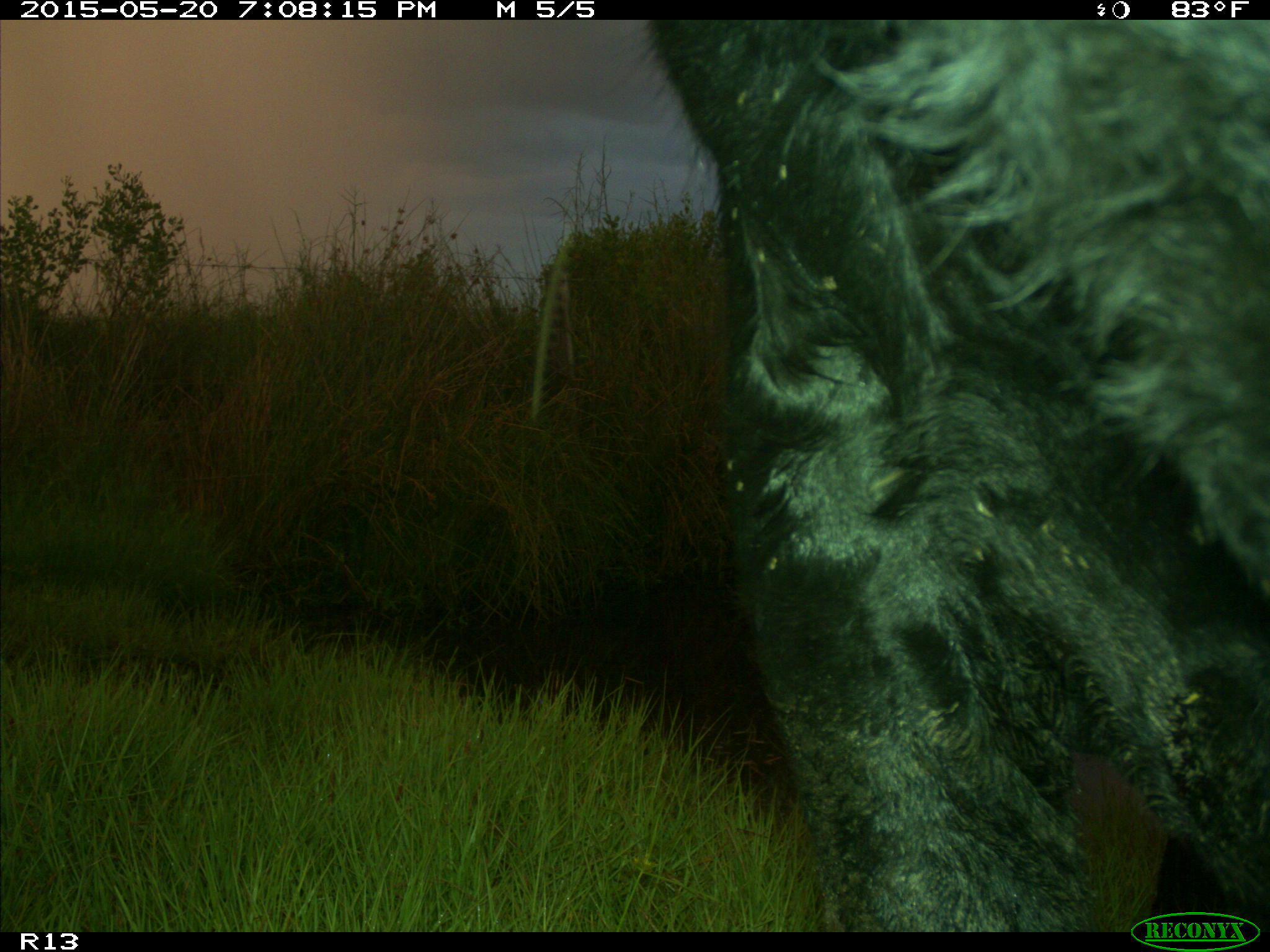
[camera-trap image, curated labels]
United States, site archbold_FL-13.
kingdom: Animalia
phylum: Chordata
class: Mammalia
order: Artiodactyla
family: Bovidae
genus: Bos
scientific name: Bos taurus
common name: domestic cow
Bos taurus (domestic cow).